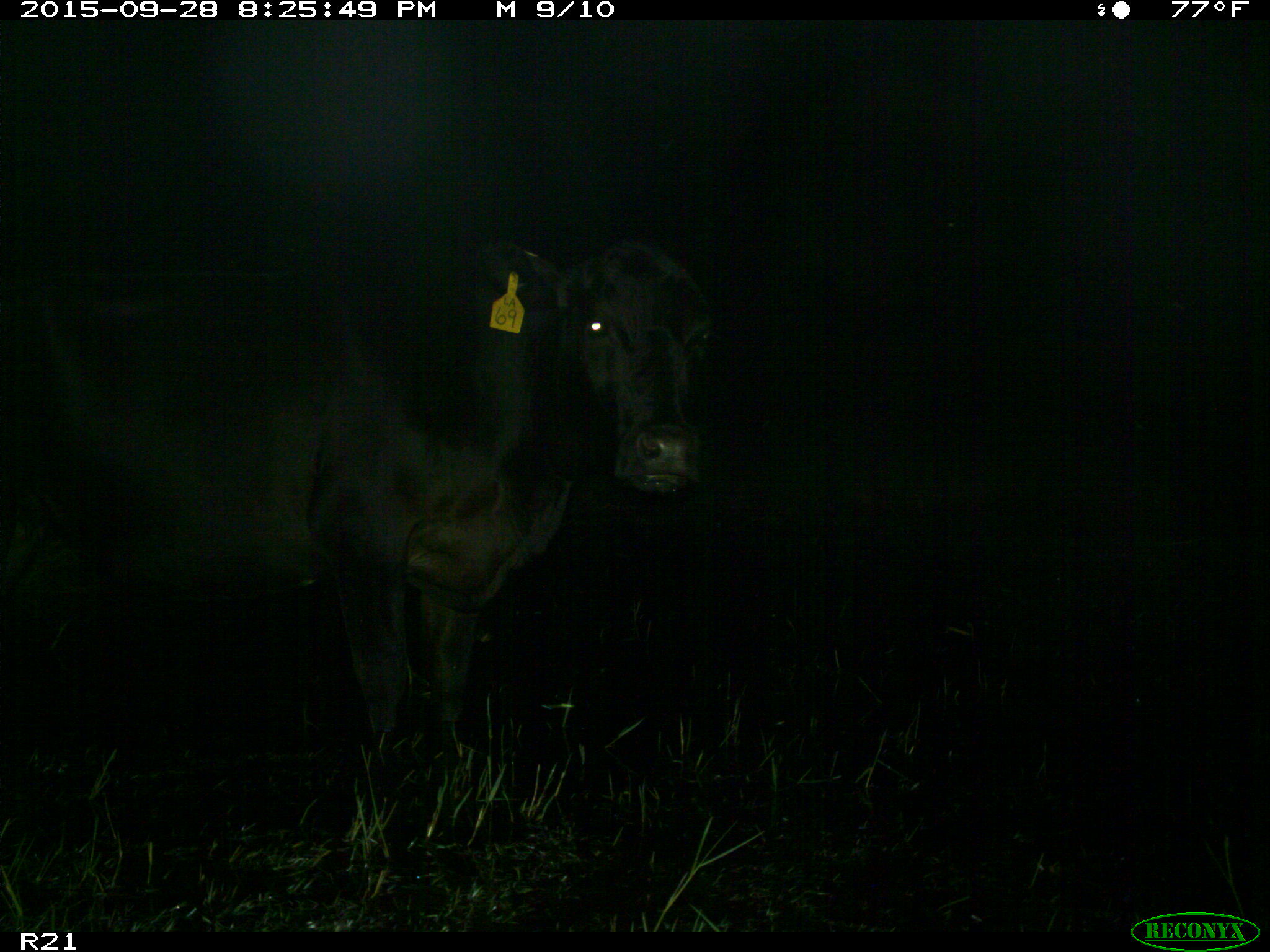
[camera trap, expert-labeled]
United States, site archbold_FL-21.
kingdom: Animalia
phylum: Chordata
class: Mammalia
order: Artiodactyla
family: Bovidae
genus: Bos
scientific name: Bos taurus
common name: domestic cow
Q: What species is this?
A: Bos taurus (domestic cow).